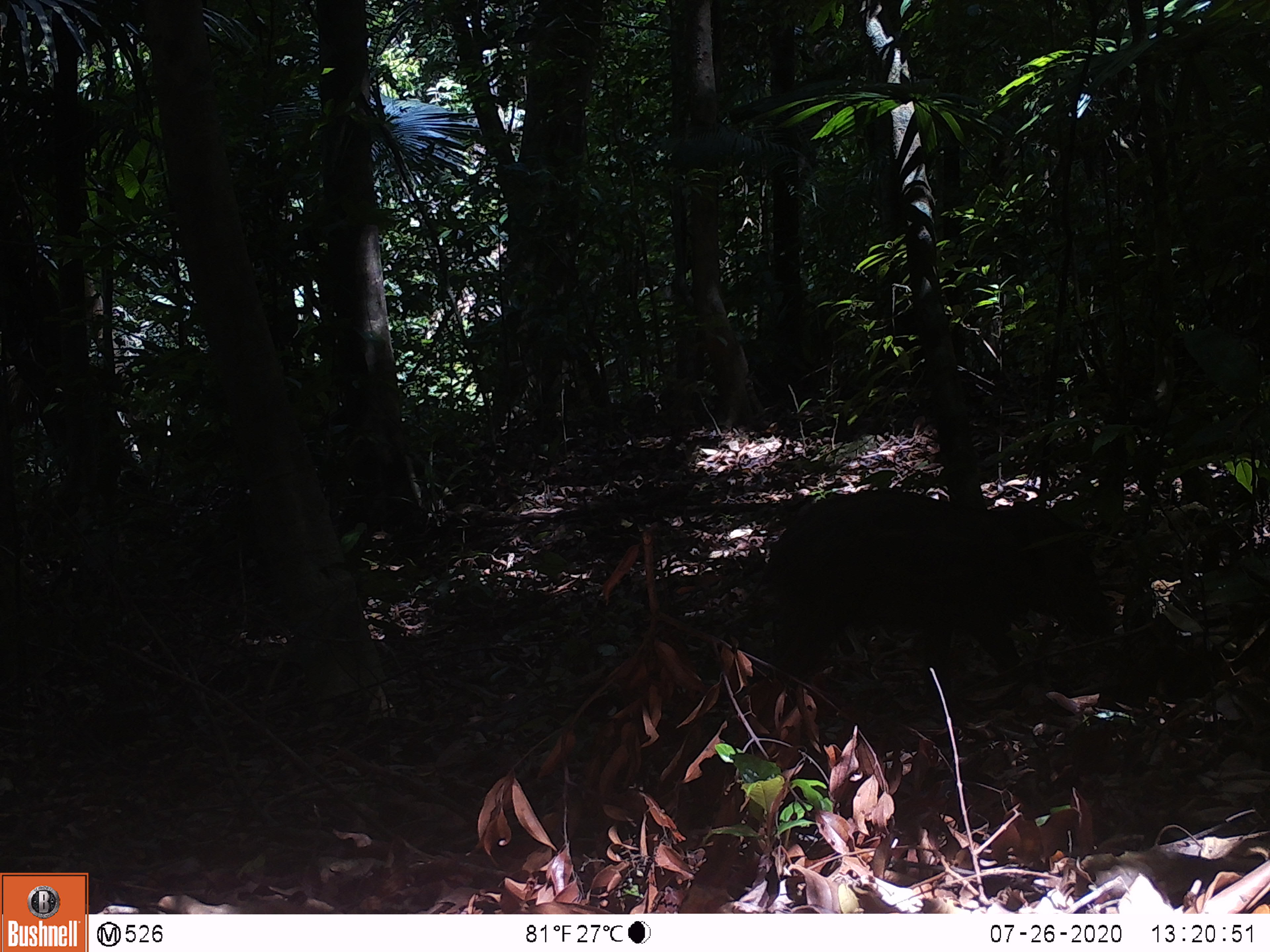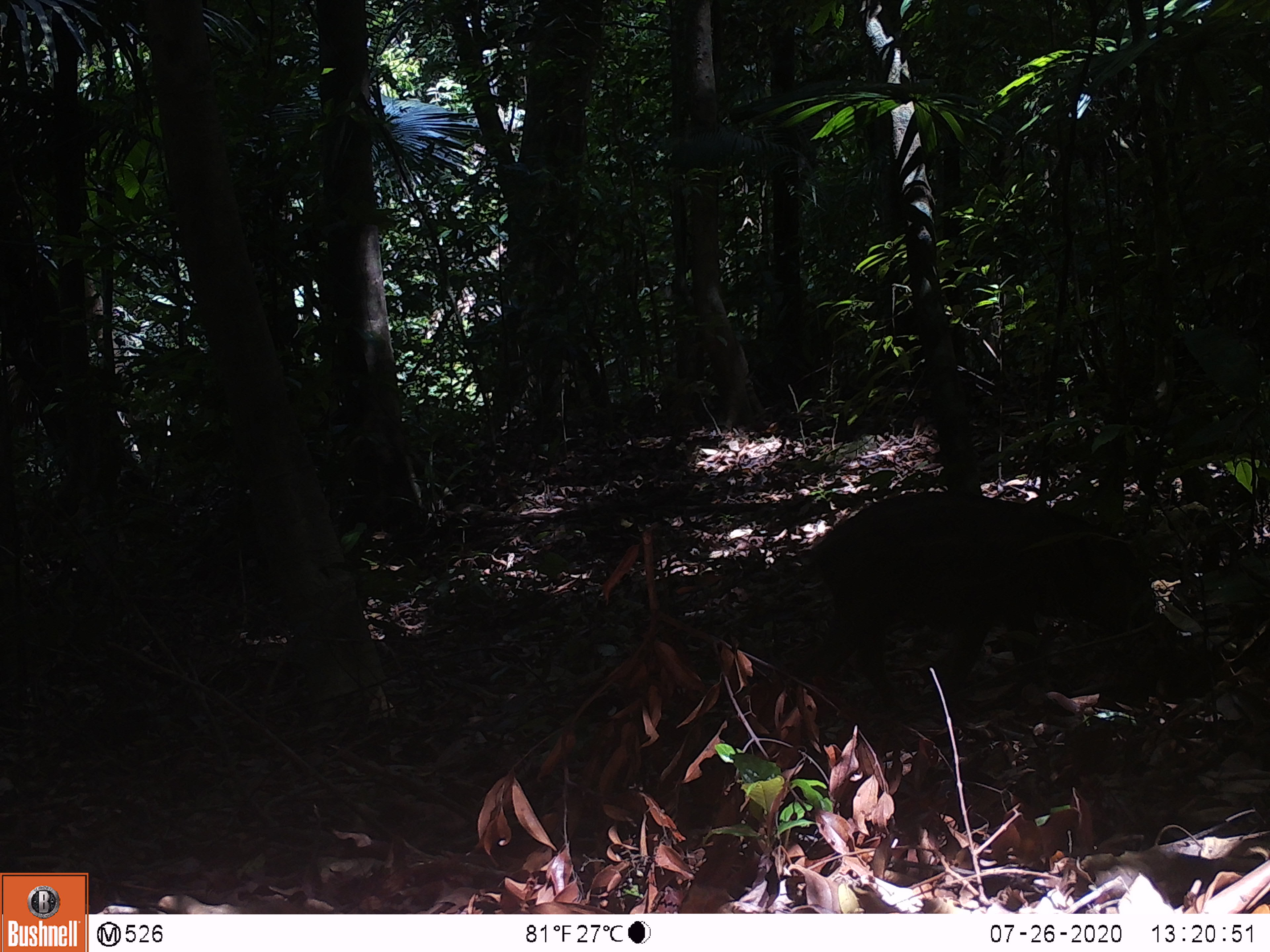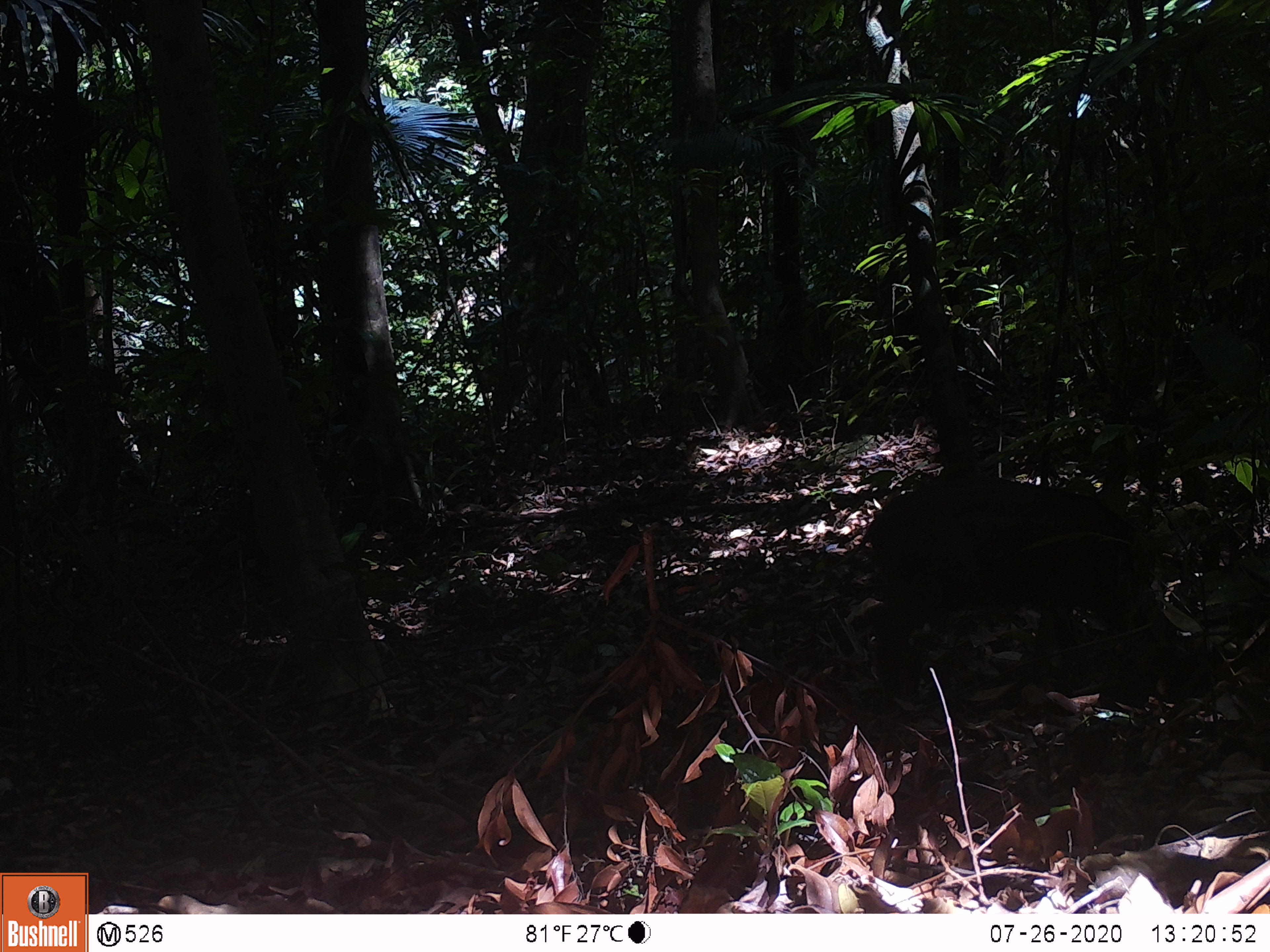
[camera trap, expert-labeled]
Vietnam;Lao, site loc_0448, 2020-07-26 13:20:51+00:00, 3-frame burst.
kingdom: Animalia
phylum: Chordata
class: Mammalia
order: Artiodactyla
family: Suidae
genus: Sus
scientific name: Sus scrofa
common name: eurasian wild pig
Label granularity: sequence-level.